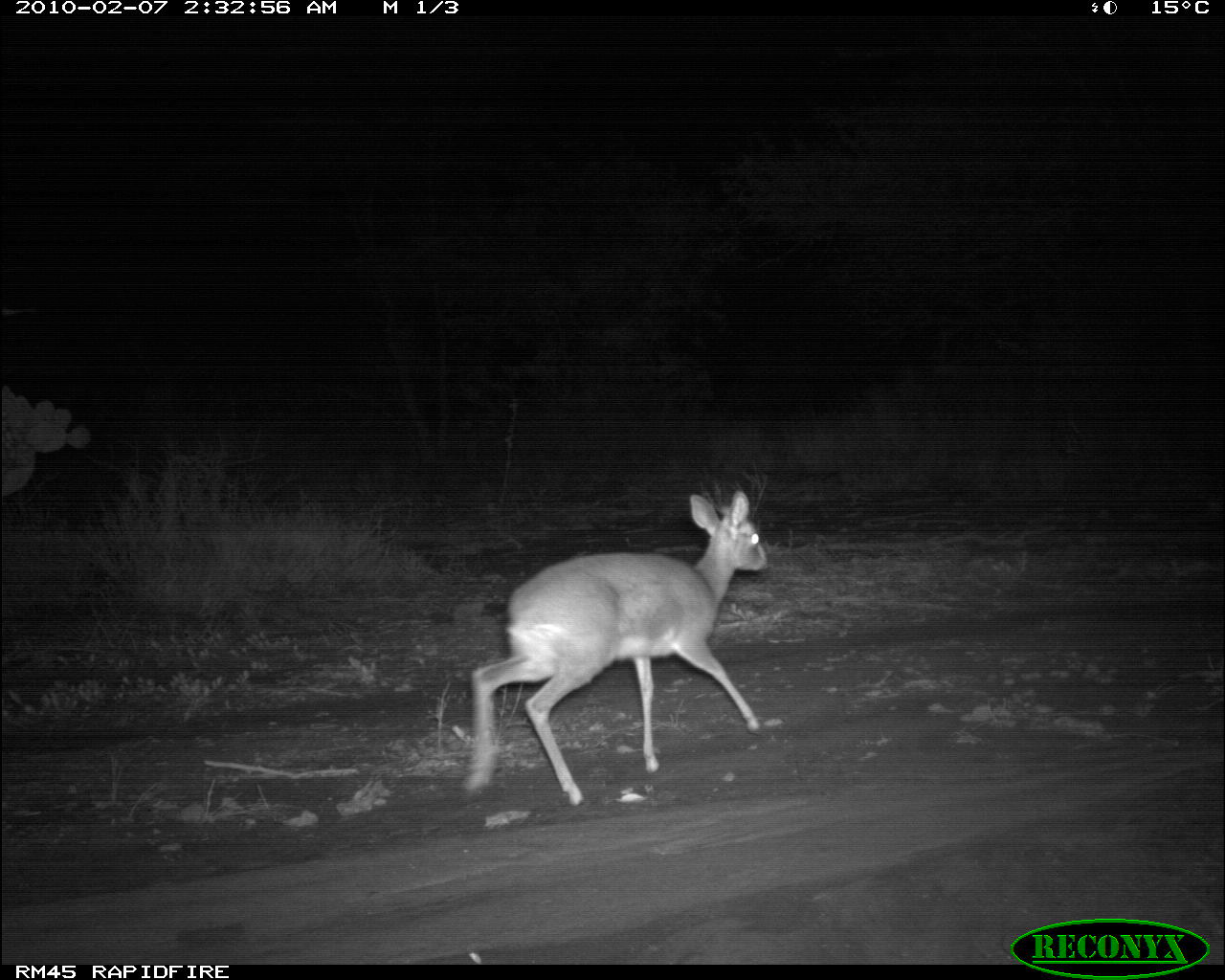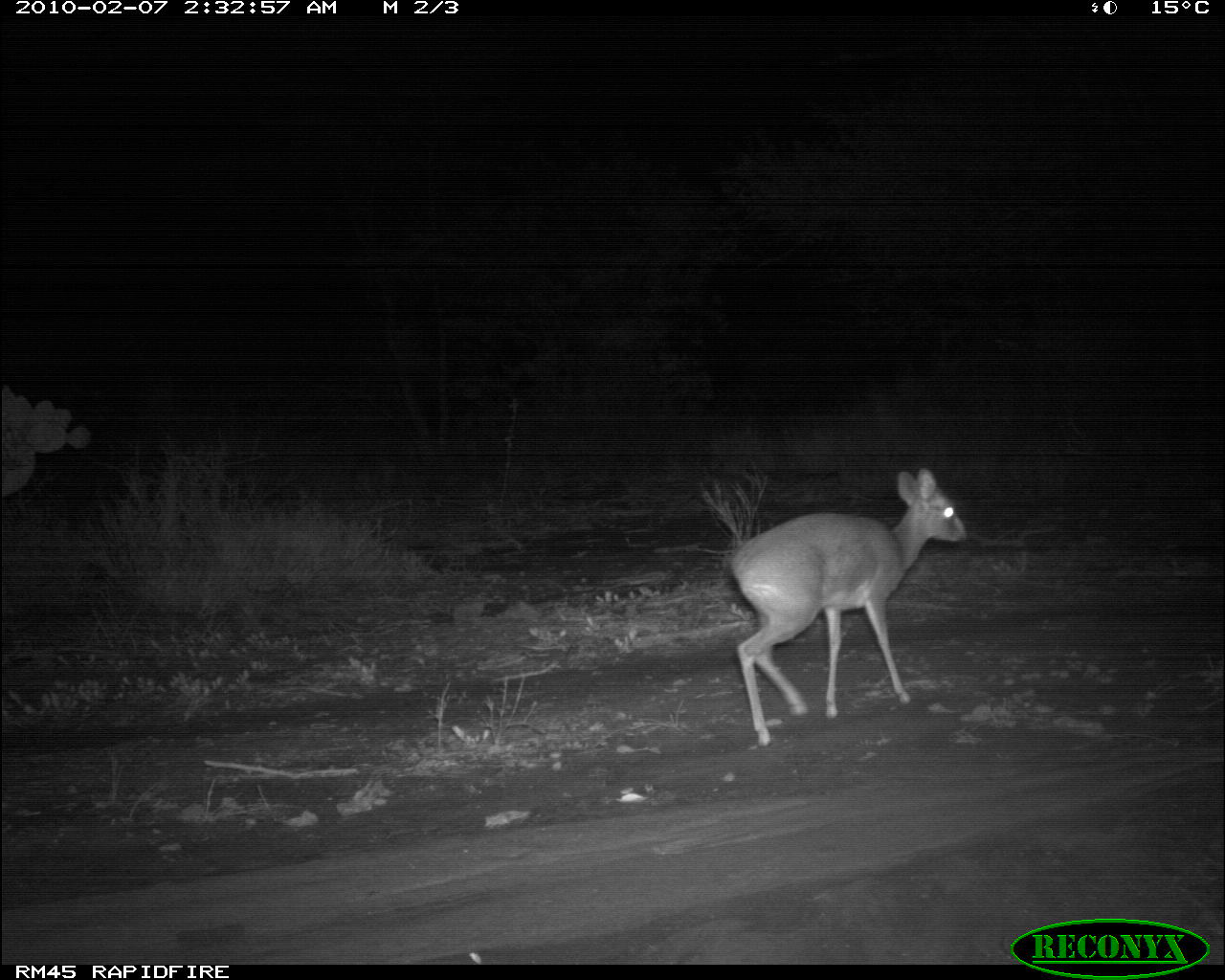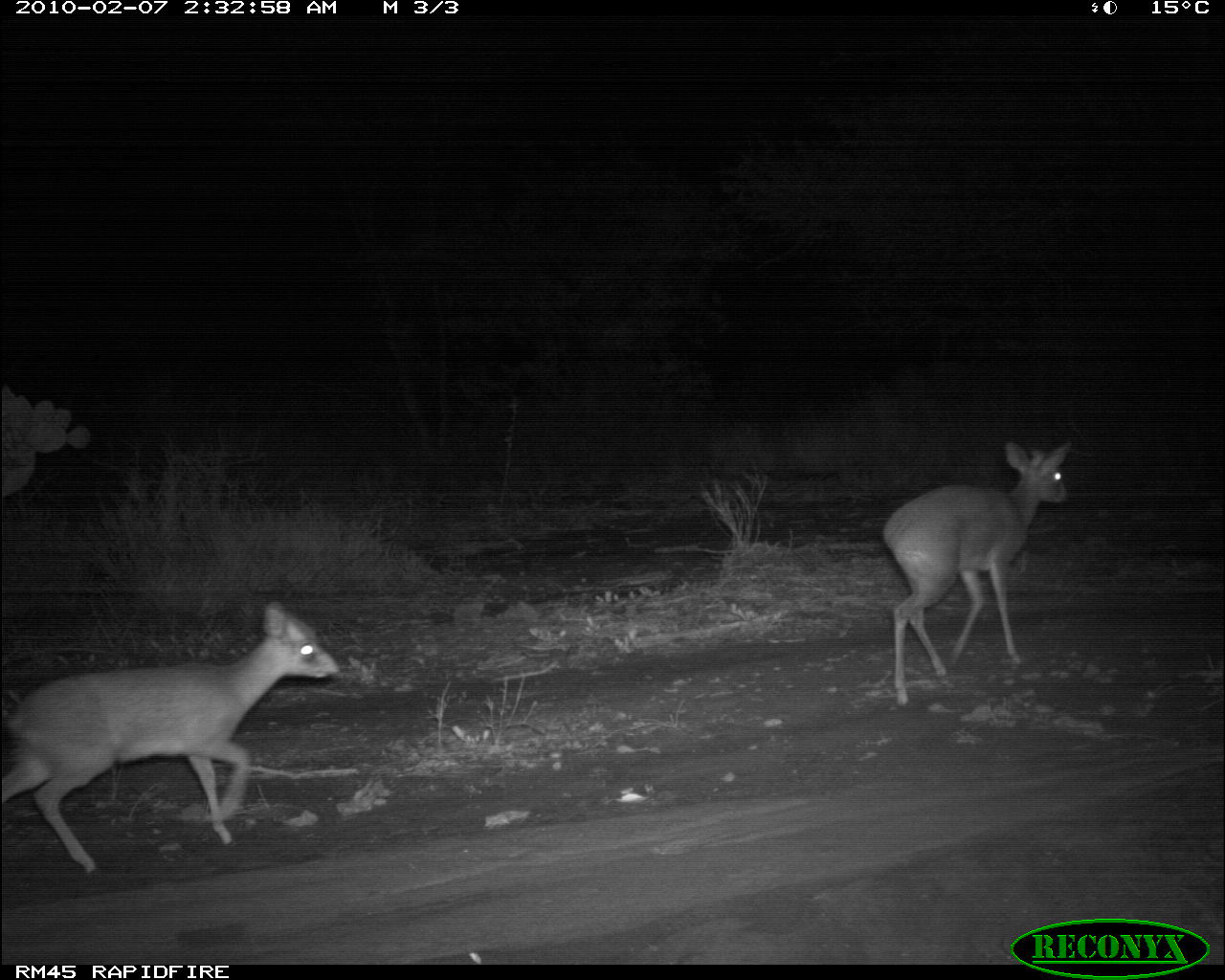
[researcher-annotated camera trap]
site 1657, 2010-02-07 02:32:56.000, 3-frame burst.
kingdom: Animalia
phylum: Chordata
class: Mammalia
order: Artiodactyla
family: Bovidae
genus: Madoqua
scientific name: Madoqua guentheri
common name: günther's dik-dik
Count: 1.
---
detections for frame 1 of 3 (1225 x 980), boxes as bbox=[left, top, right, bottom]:
madoqua guentheri: bbox=[465, 487, 768, 809]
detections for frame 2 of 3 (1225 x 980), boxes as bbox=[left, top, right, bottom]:
madoqua guentheri: bbox=[731, 467, 969, 748]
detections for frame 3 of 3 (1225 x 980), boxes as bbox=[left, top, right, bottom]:
madoqua guentheri: bbox=[1, 600, 342, 878]; bbox=[881, 439, 1073, 707]